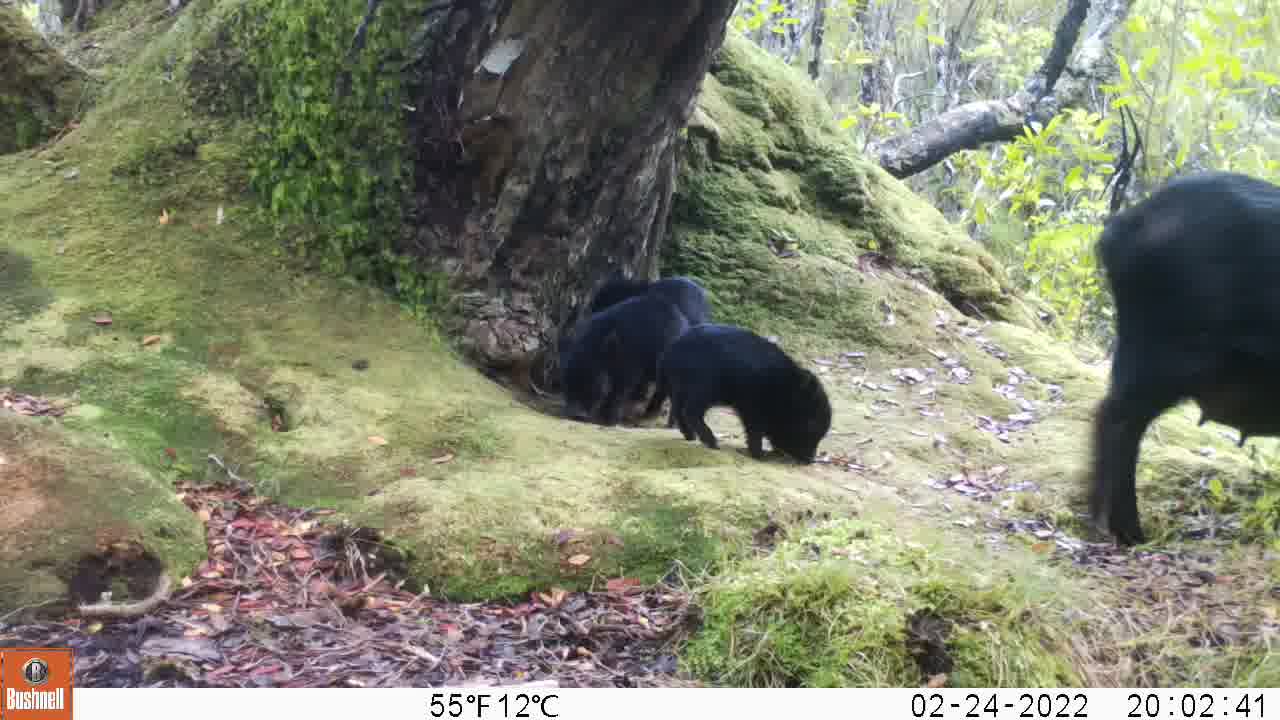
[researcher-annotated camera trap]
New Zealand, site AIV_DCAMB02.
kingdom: Animalia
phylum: Chordata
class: Mammalia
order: Artiodactyla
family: Suidae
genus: Sus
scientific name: Sus scrofa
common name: pig